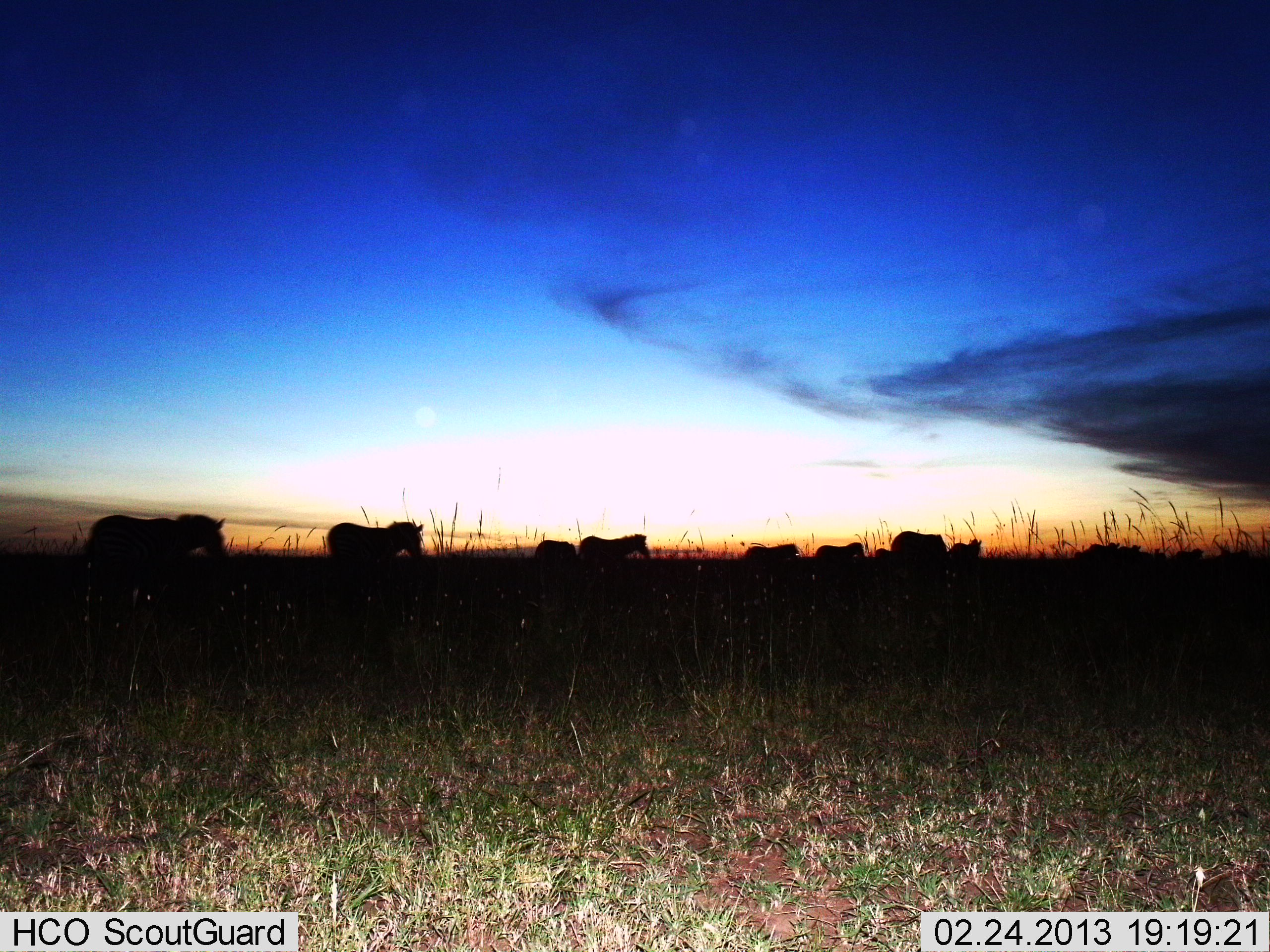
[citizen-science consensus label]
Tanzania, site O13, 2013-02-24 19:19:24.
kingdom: Animalia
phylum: Chordata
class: Mammalia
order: Perissodactyla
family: Equidae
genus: Equus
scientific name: Equus quagga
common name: plains zebra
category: zebra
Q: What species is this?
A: Zebra (plains zebra) (Equus quagga).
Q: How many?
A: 9.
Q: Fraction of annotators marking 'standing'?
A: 24%.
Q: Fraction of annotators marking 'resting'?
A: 0%.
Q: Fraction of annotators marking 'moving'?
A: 84%.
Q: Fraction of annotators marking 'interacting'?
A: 0%.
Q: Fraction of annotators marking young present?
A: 4%.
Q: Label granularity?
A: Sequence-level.